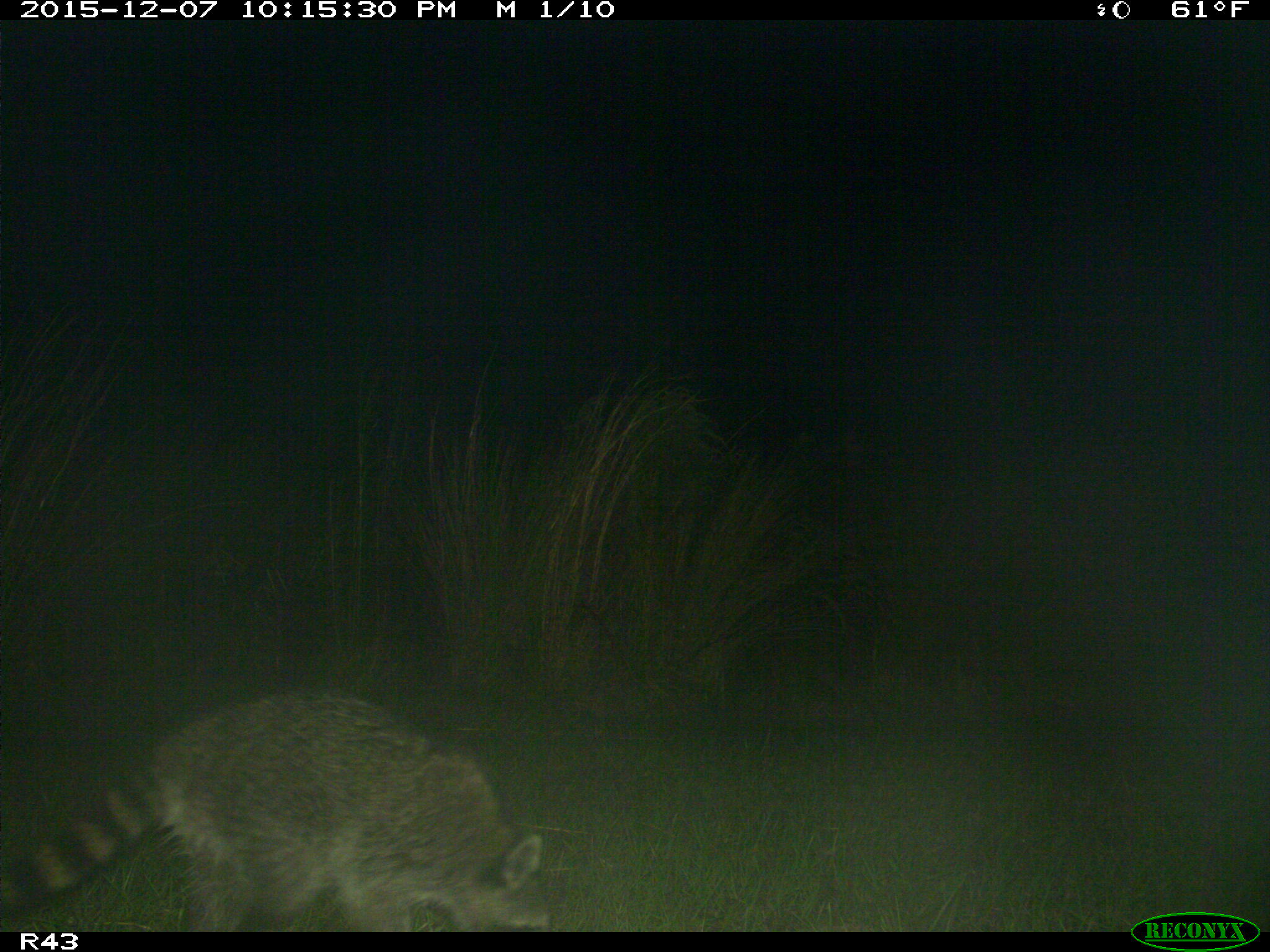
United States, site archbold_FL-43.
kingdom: Animalia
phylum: Chordata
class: Mammalia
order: Carnivora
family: Procyonidae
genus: Procyon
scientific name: Procyon lotor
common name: common raccoon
Procyon lotor (common raccoon).